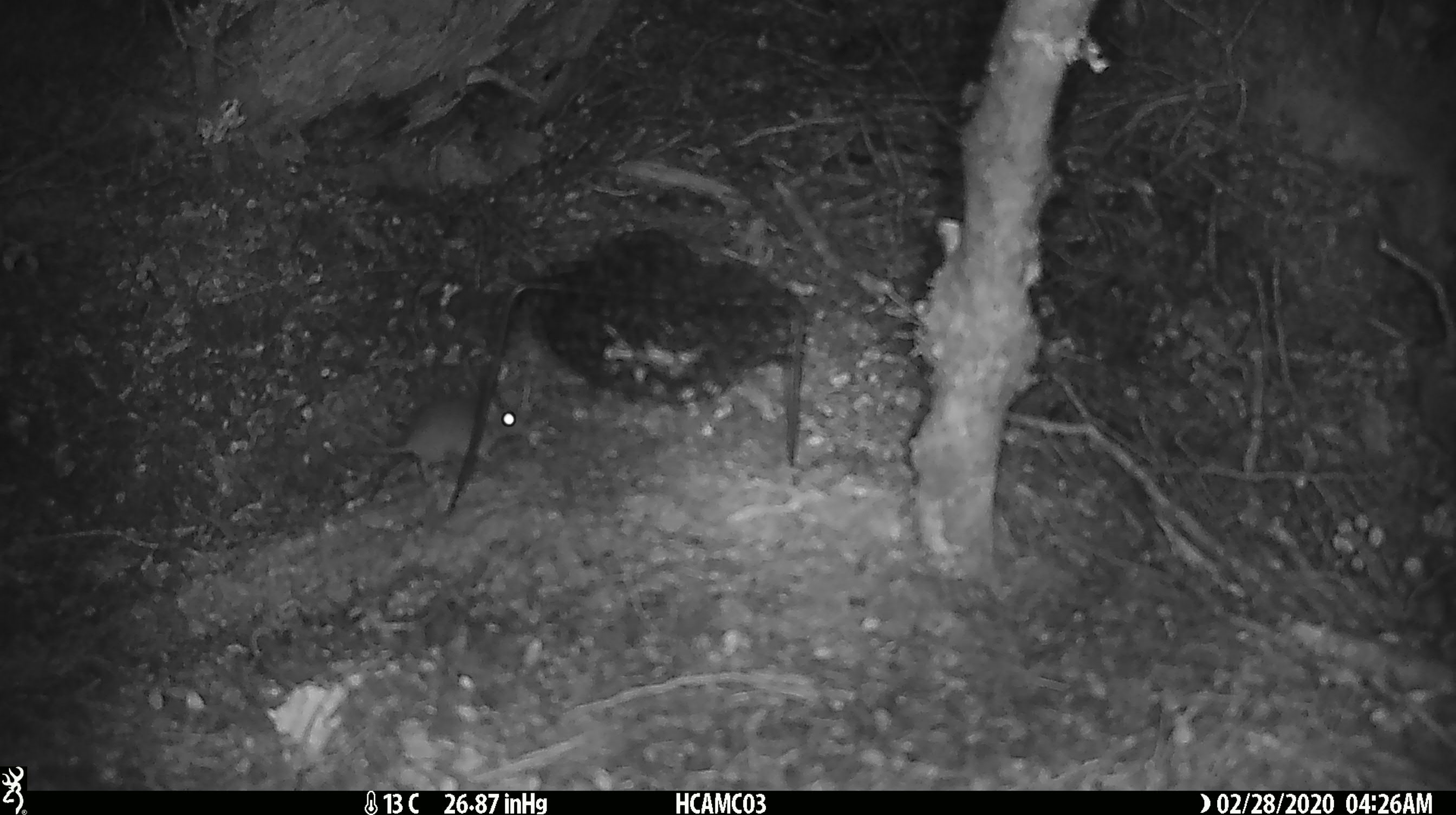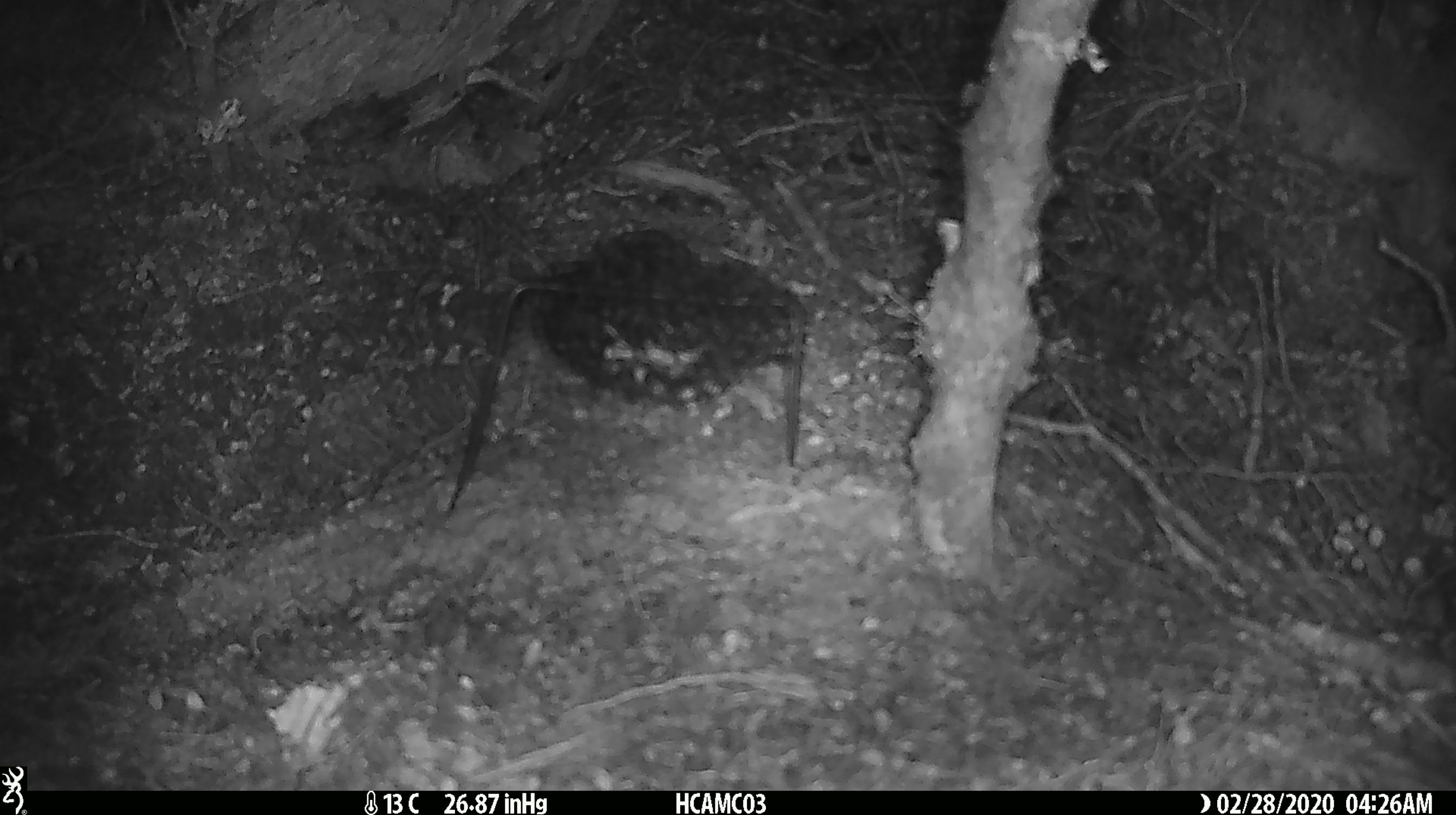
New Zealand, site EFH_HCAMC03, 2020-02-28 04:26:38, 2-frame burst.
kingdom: Animalia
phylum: Chordata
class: Mammalia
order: Rodentia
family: Muridae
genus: Mus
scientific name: Mus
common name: mouse